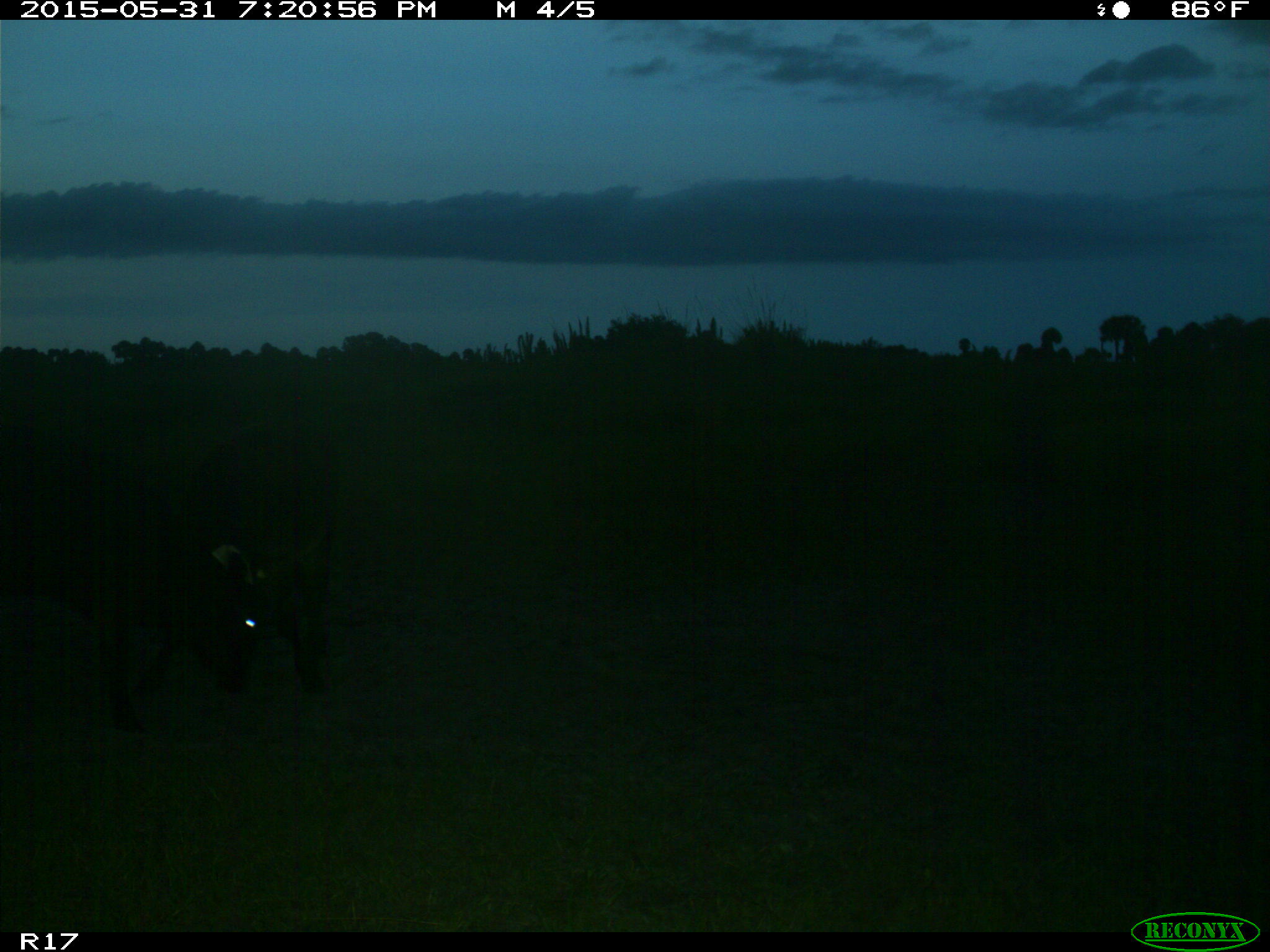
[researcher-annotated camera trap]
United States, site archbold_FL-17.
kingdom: Animalia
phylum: Chordata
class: Mammalia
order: Artiodactyla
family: Bovidae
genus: Bos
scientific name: Bos taurus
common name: domestic cow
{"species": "Bos taurus (domestic cow)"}